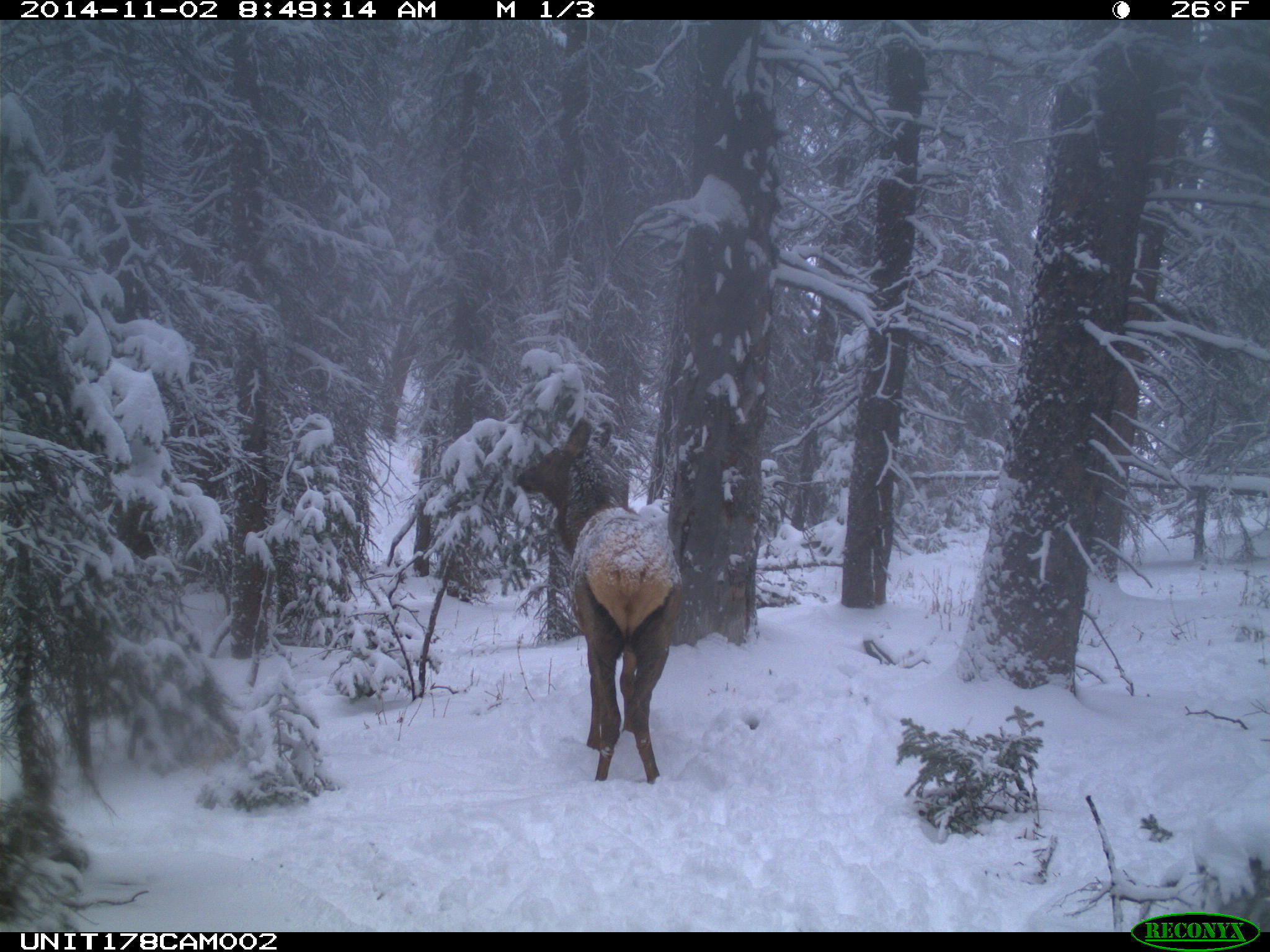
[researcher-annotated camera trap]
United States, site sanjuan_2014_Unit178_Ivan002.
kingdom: Animalia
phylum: Chordata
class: Mammalia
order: Artiodactyla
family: Cervidae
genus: Cervus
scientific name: Cervus elaphus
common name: red deer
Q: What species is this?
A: Cervus elaphus (red deer).